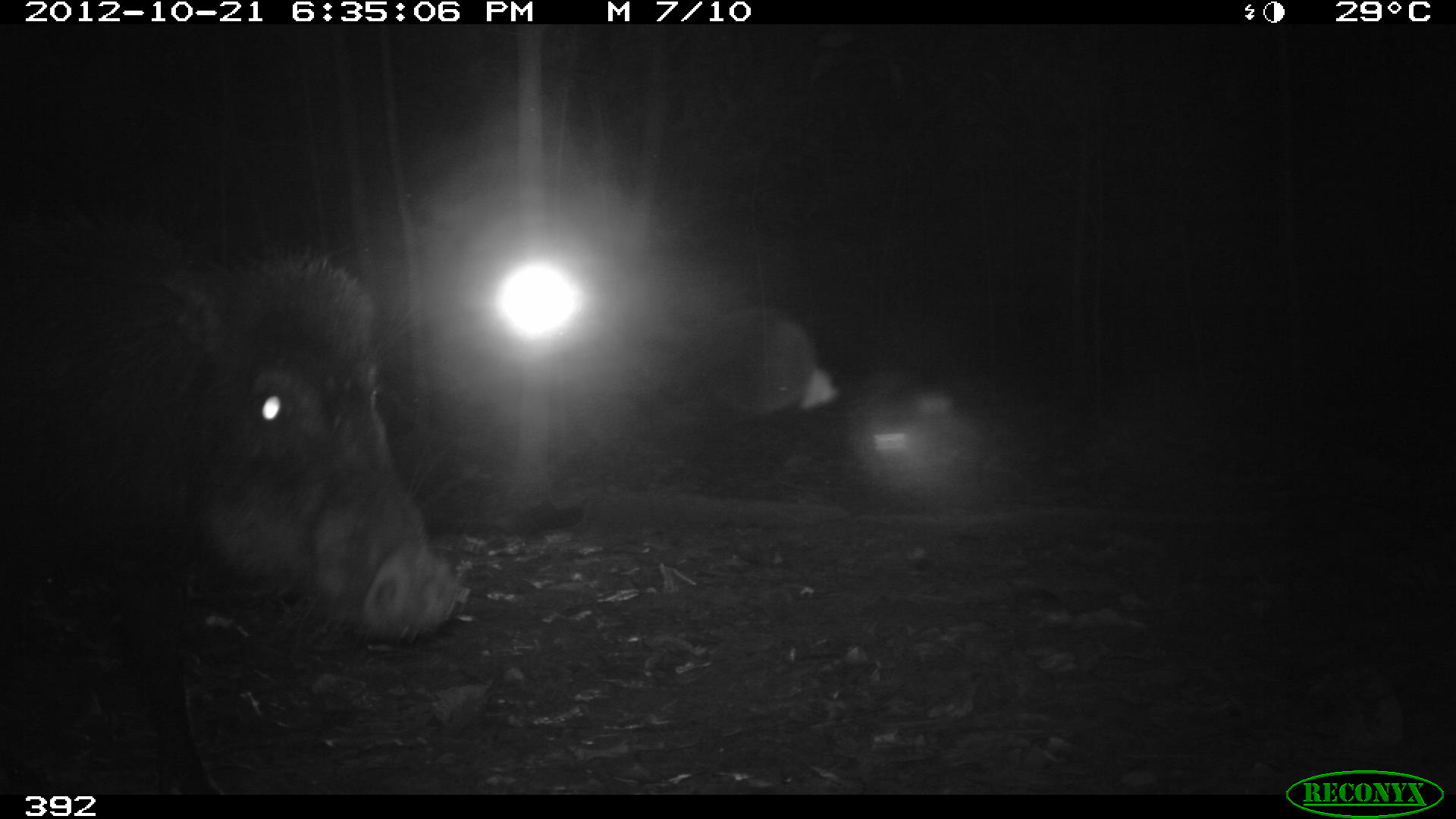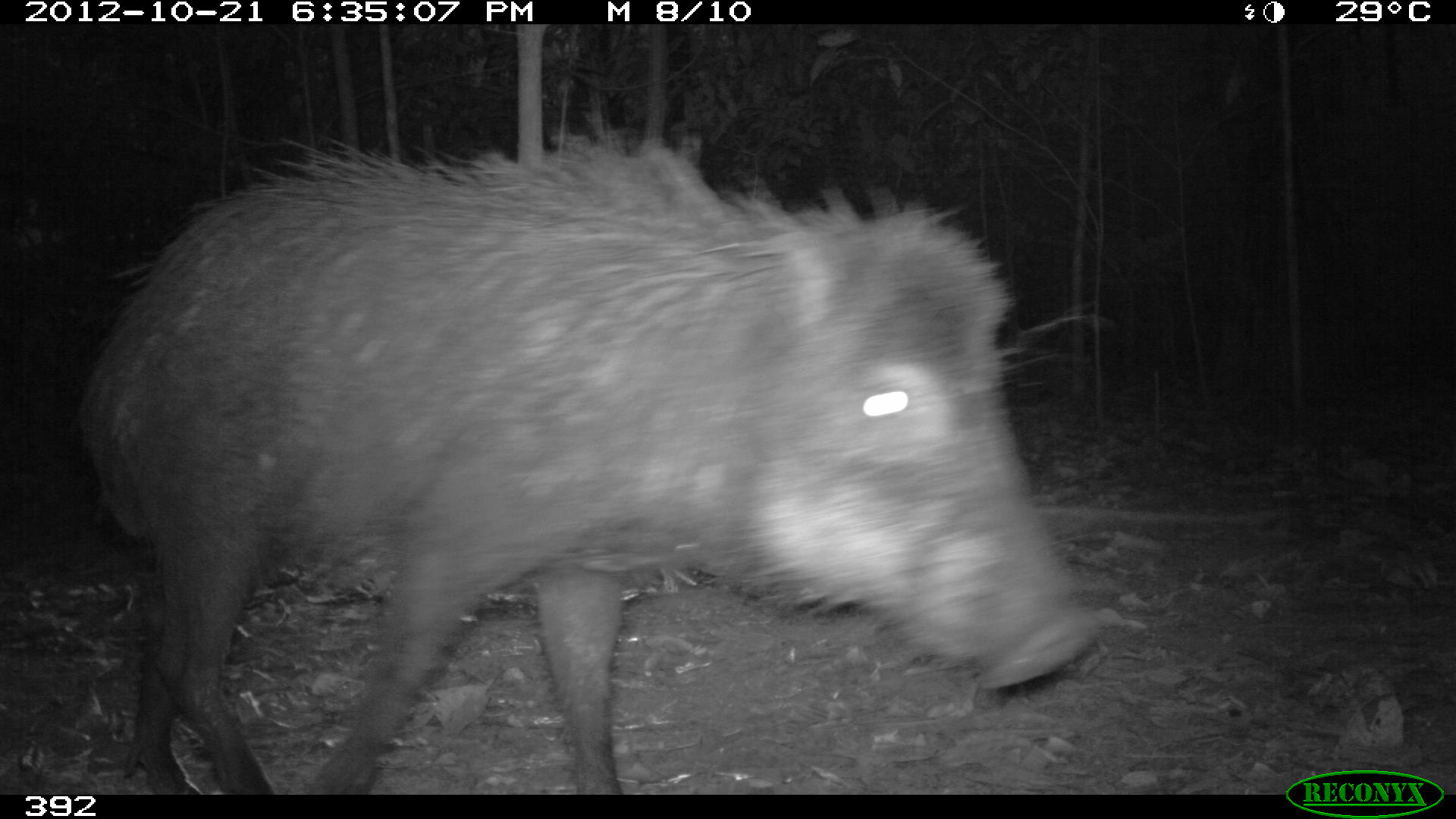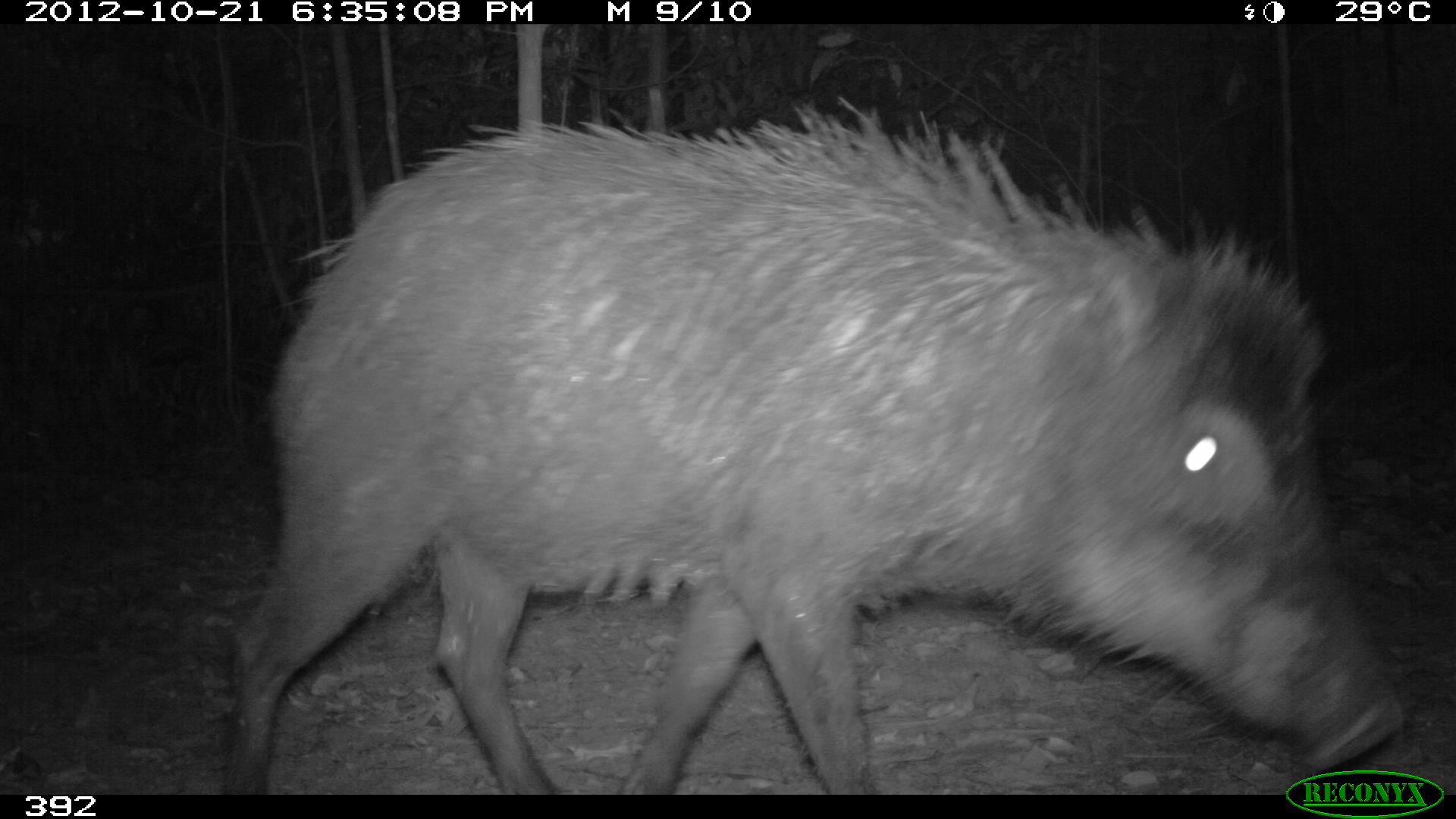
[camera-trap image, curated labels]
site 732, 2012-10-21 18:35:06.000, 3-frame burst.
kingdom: Animalia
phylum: Chordata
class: Mammalia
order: Artiodactyla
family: Tayassuidae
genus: Tayassu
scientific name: Tayassu pecari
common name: white-lipped peccary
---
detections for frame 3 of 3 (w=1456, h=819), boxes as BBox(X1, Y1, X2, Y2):
tayassu pecari: BBox(219, 96, 1402, 792)